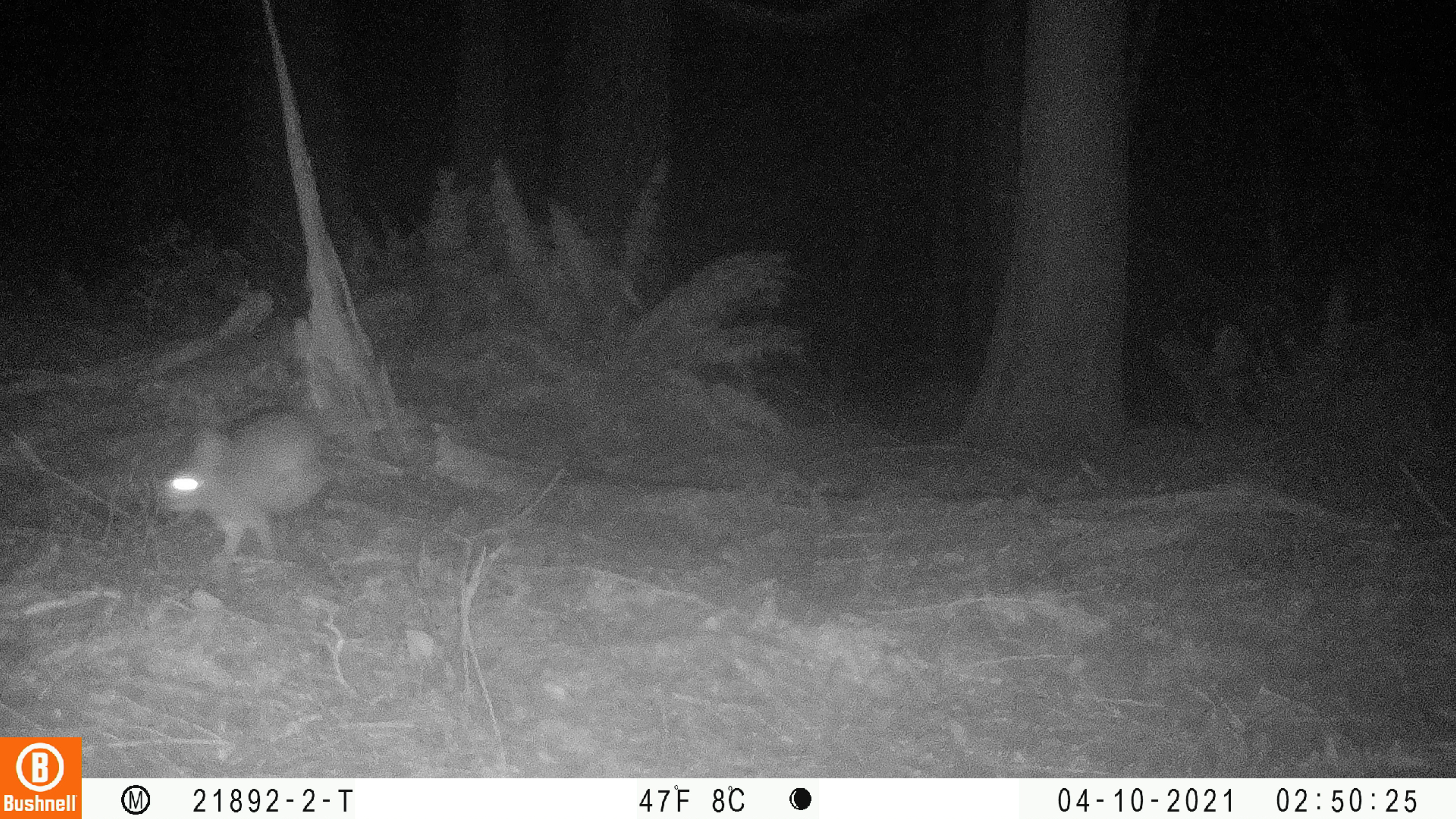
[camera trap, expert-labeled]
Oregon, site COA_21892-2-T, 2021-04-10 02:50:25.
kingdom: Animalia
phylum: Chordata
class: Mammalia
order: Lagomorpha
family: Leporidae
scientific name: Leporidae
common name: hares and rabbits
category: leporidae family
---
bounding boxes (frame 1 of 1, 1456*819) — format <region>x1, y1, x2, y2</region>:
leporidae family: <region>141, 388, 359, 604</region>